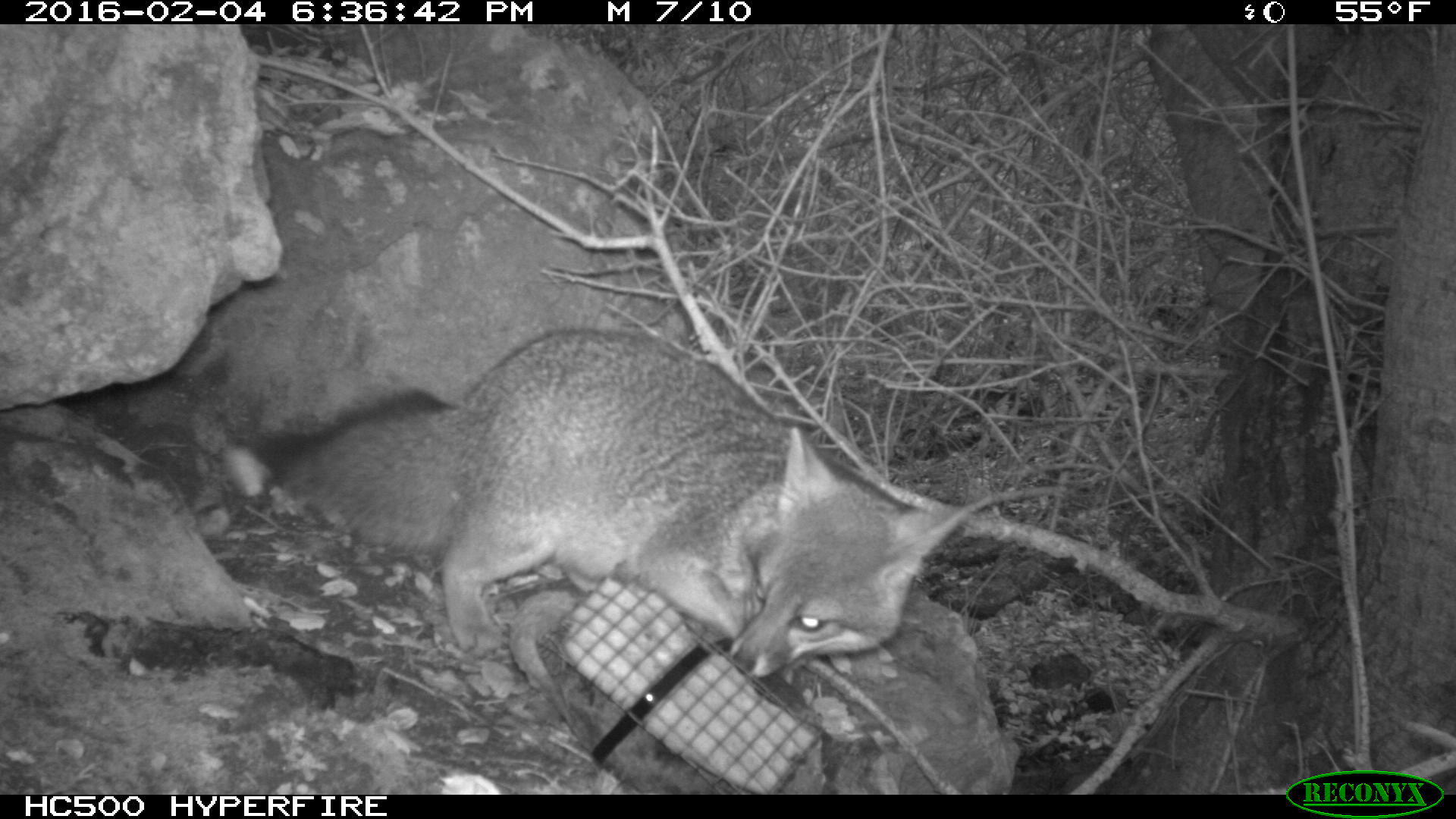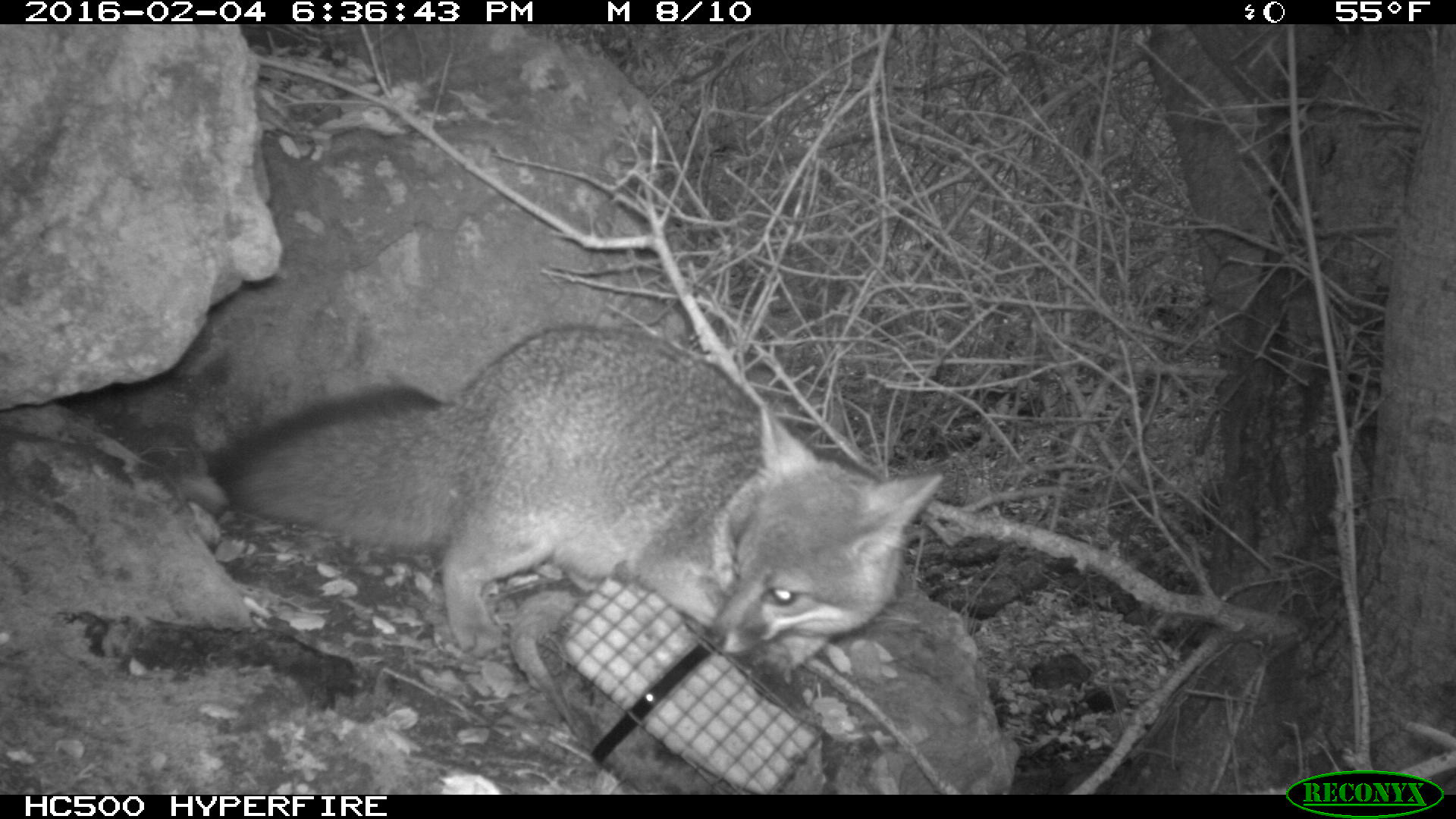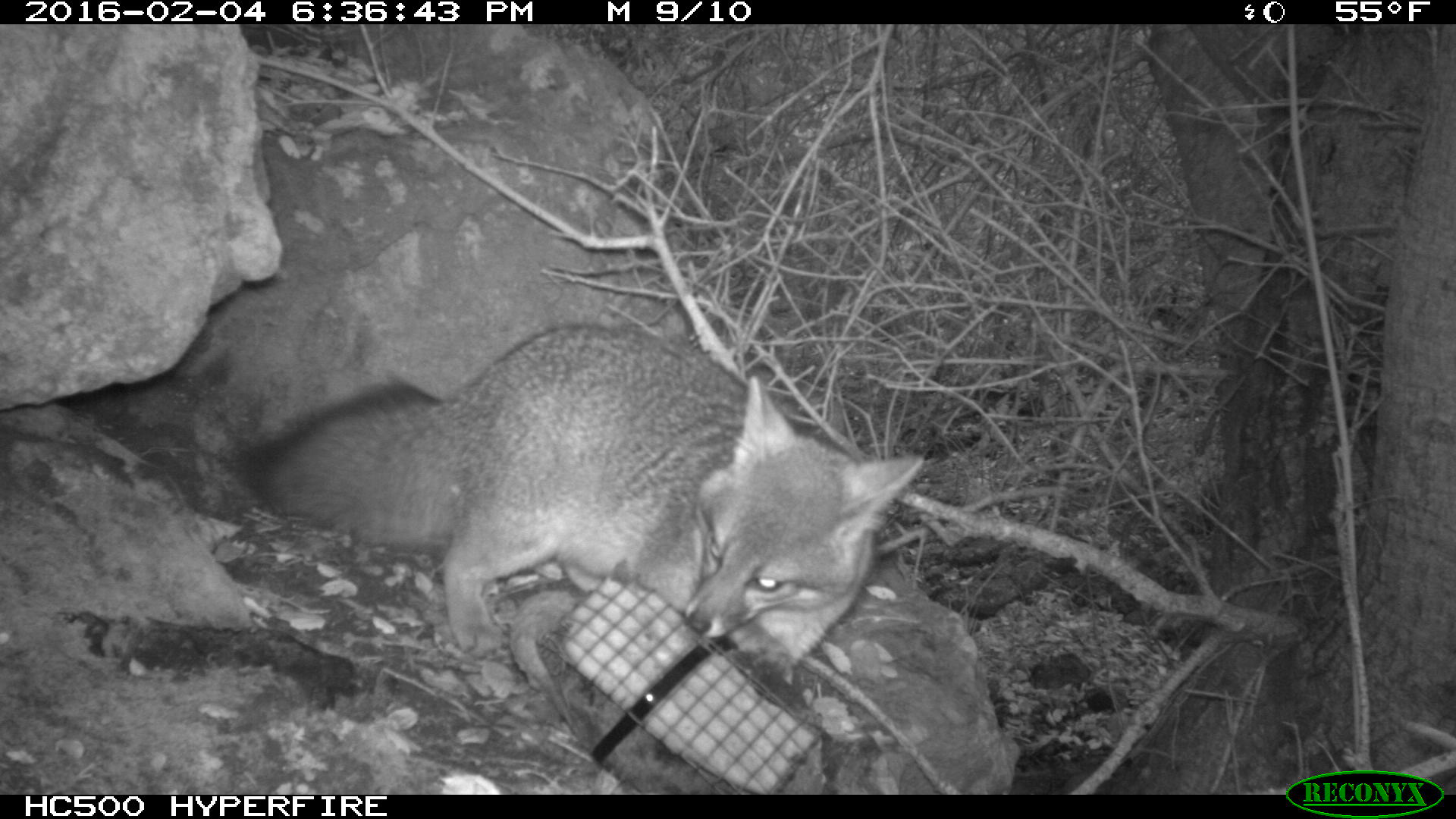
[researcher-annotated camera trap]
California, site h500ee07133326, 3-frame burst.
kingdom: Animalia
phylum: Chordata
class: Mammalia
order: Carnivora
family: Canidae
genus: Urocyon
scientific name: Urocyon littoralis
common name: island fox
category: fox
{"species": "fox (island fox) (Urocyon littoralis)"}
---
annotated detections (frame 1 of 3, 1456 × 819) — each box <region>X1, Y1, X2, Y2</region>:
fox: <region>255, 326, 971, 677</region>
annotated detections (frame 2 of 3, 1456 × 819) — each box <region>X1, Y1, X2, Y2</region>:
fox: <region>203, 323, 943, 674</region>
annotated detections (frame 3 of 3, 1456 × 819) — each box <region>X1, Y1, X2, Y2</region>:
fox: <region>237, 322, 923, 676</region>